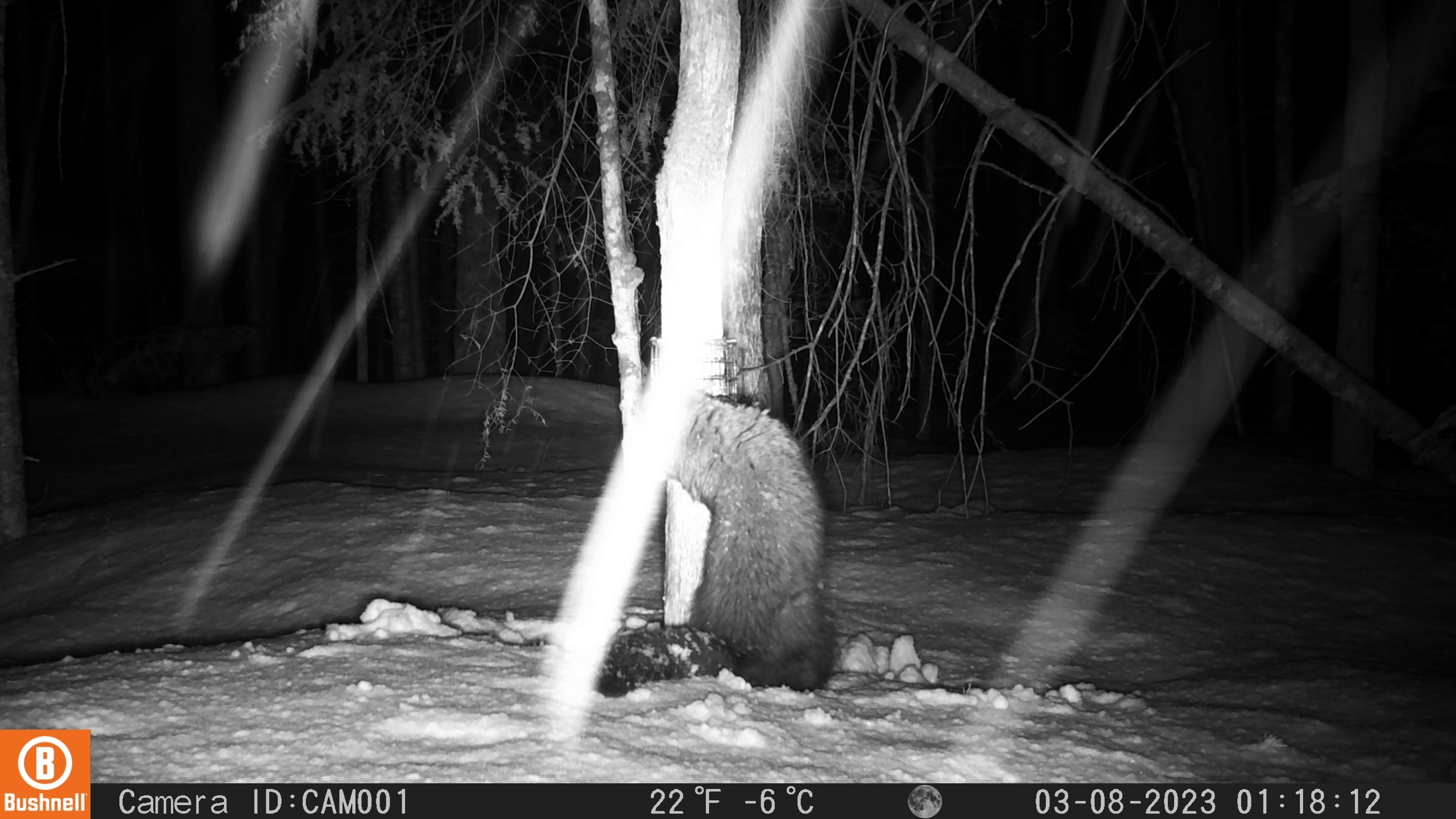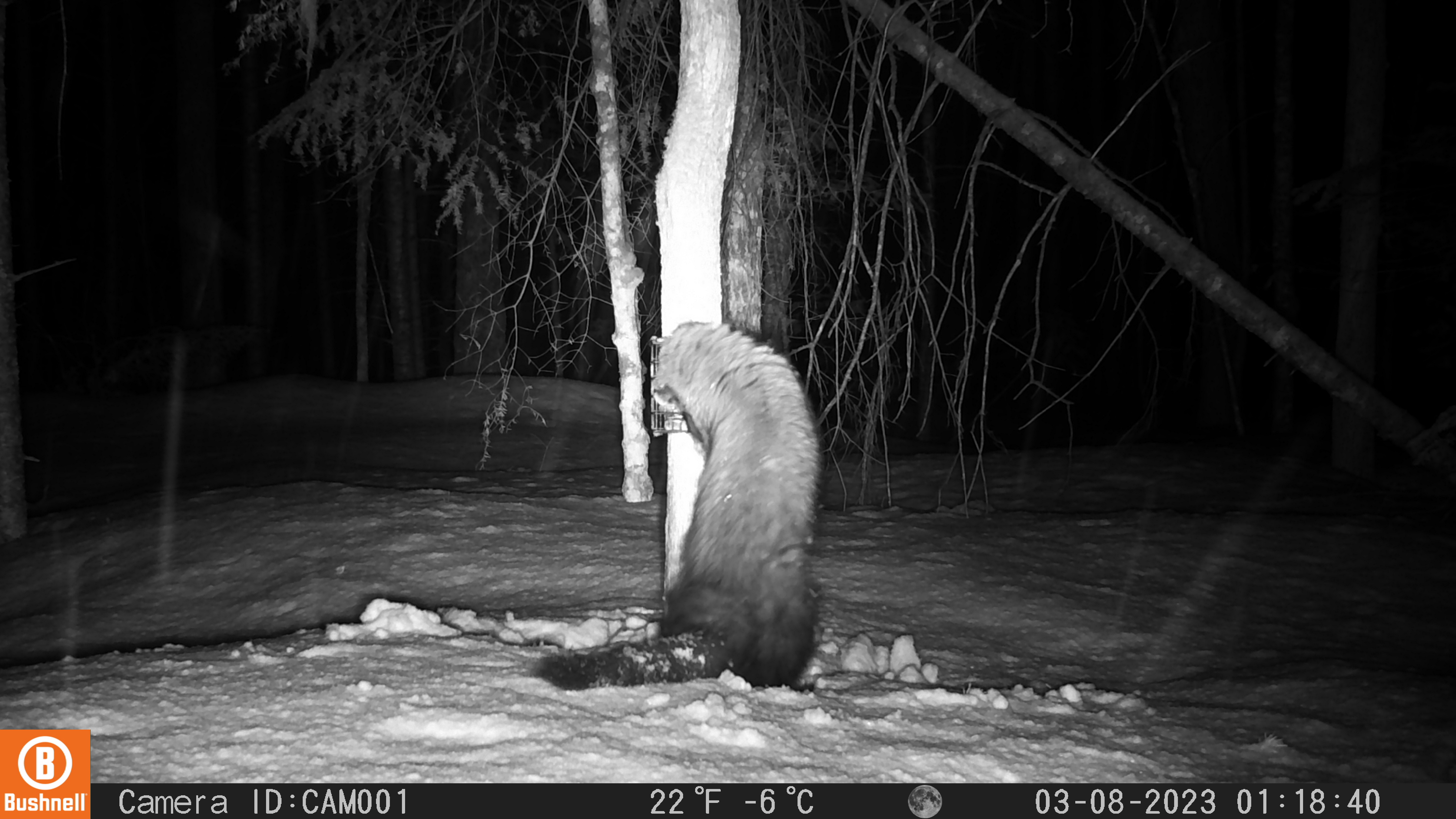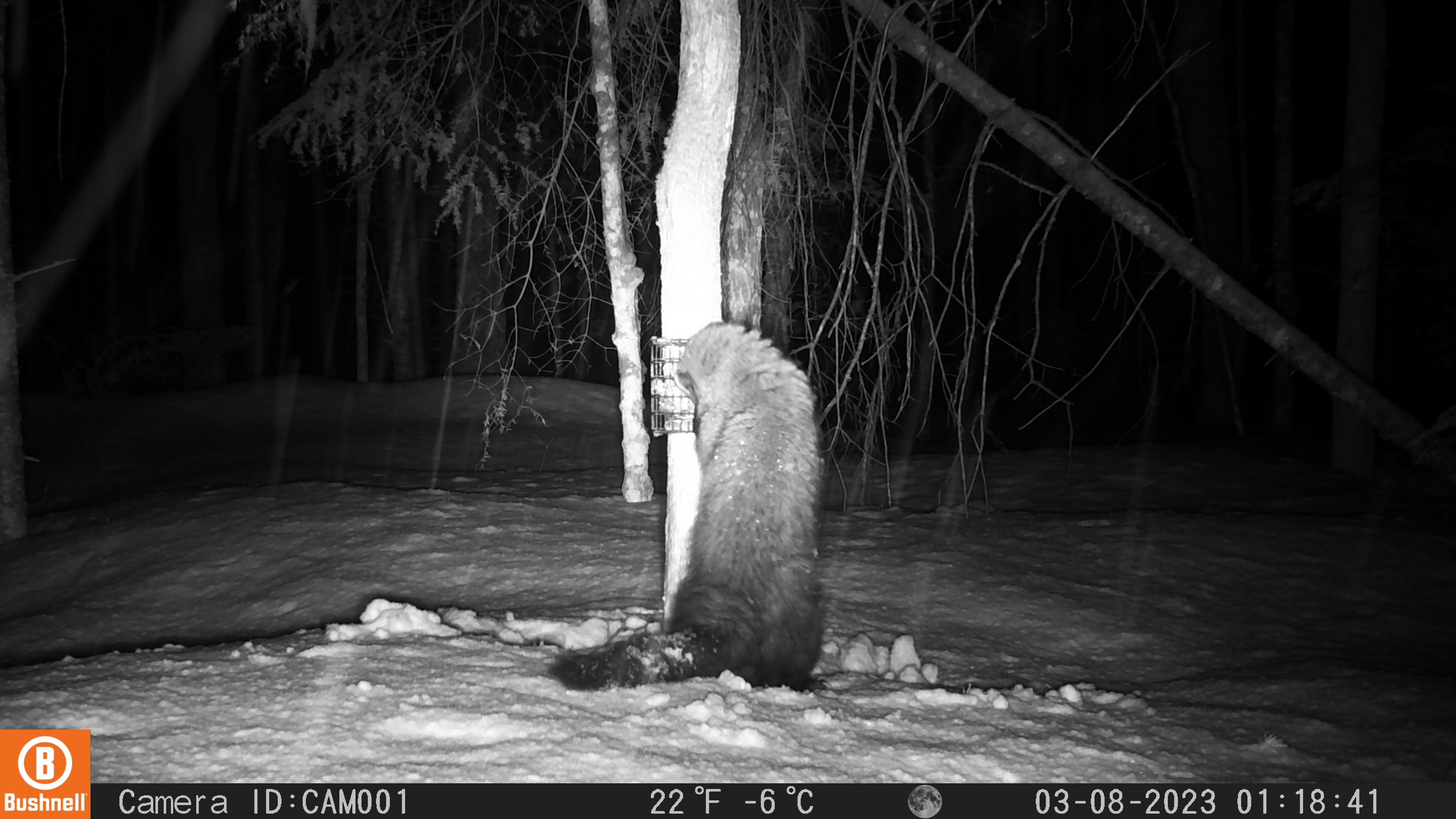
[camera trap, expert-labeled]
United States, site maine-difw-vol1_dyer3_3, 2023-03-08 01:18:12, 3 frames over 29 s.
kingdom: Animalia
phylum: Chordata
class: Mammalia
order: Carnivora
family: Mustelidae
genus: Pekania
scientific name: Pekania pennanti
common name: fisher